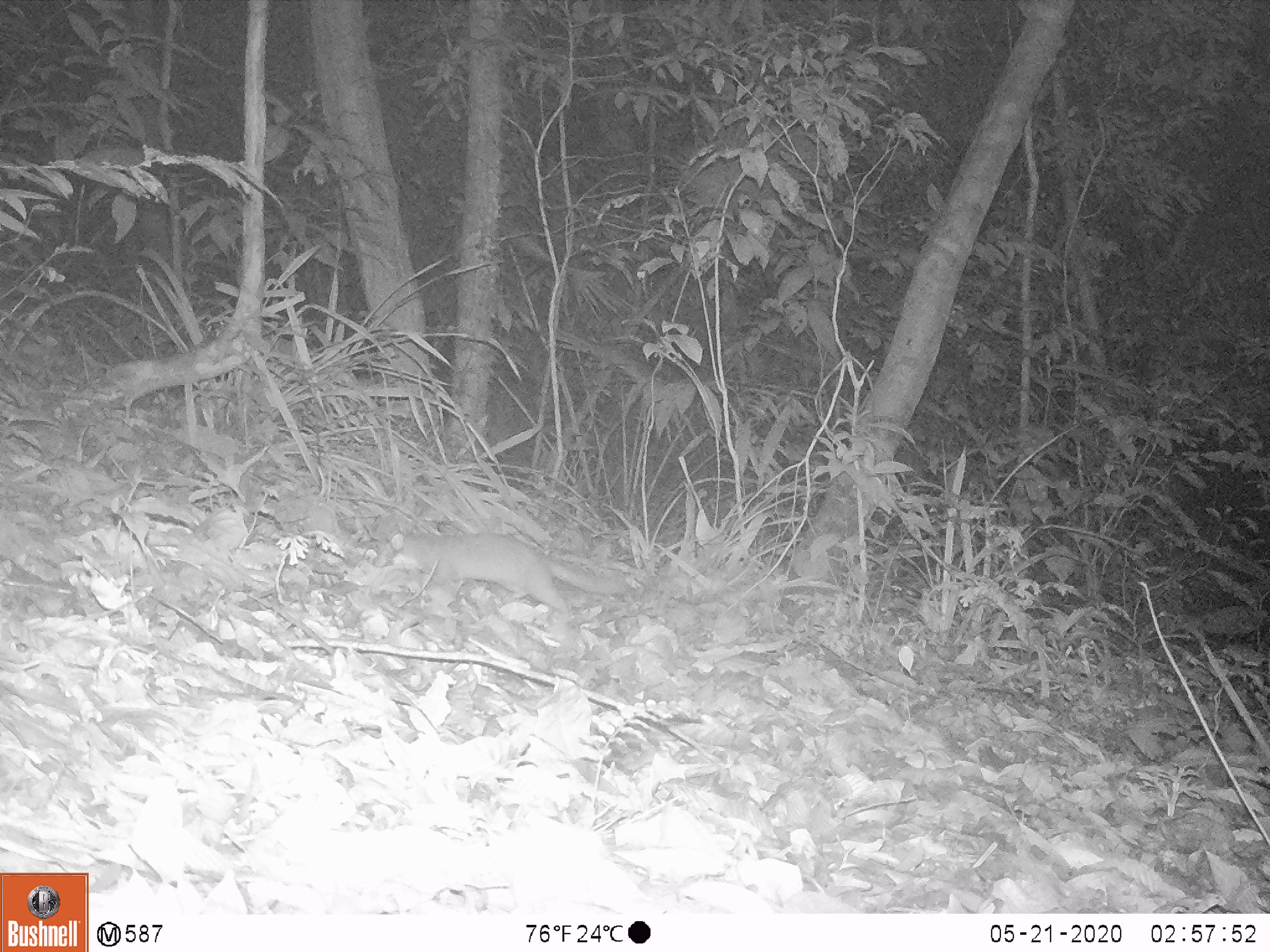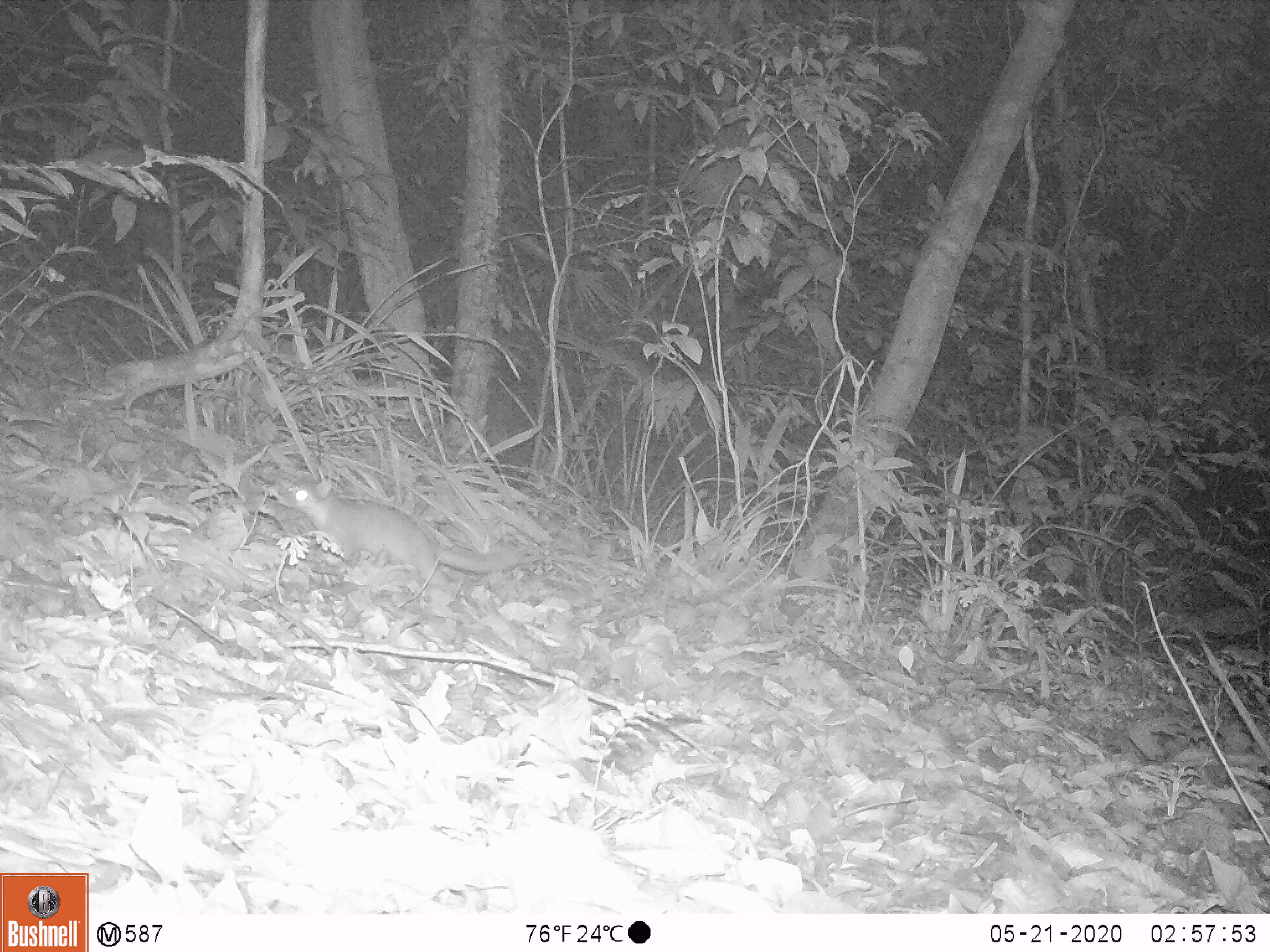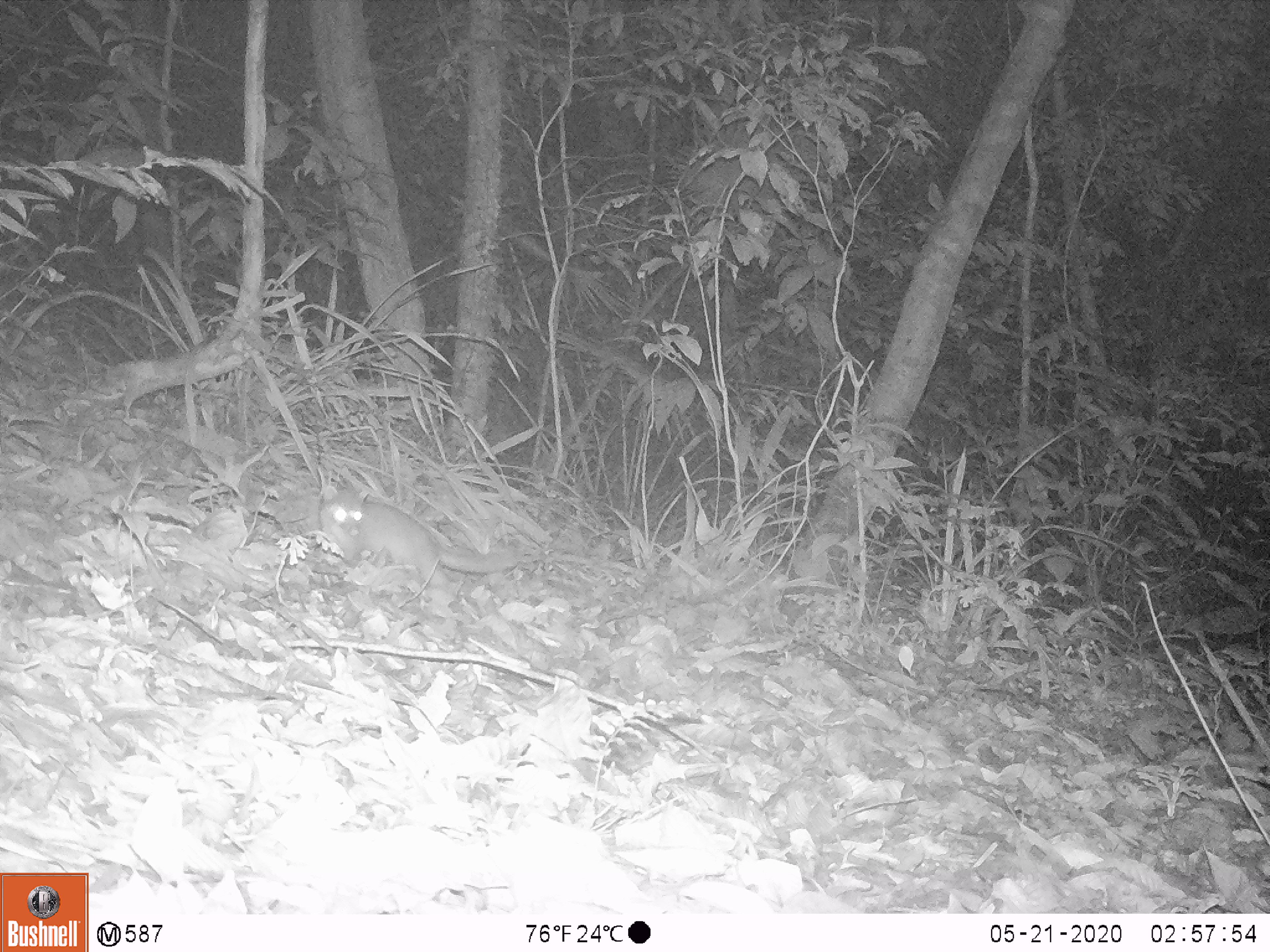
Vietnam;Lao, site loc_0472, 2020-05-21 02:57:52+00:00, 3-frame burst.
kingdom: Animalia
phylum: Chordata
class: Mammalia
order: Carnivora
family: Mustelidae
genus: Melogale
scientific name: Melogale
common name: ferret badger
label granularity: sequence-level